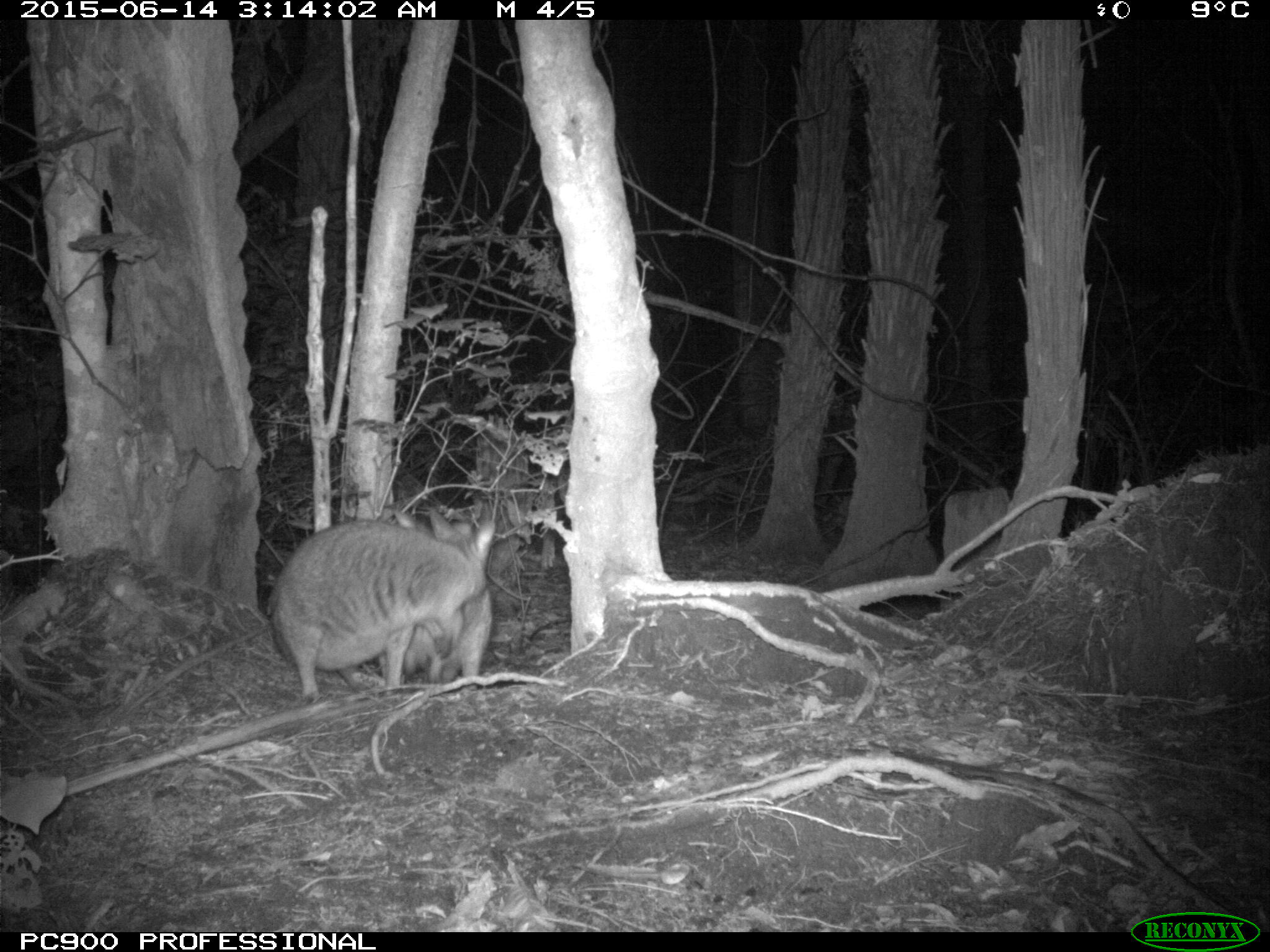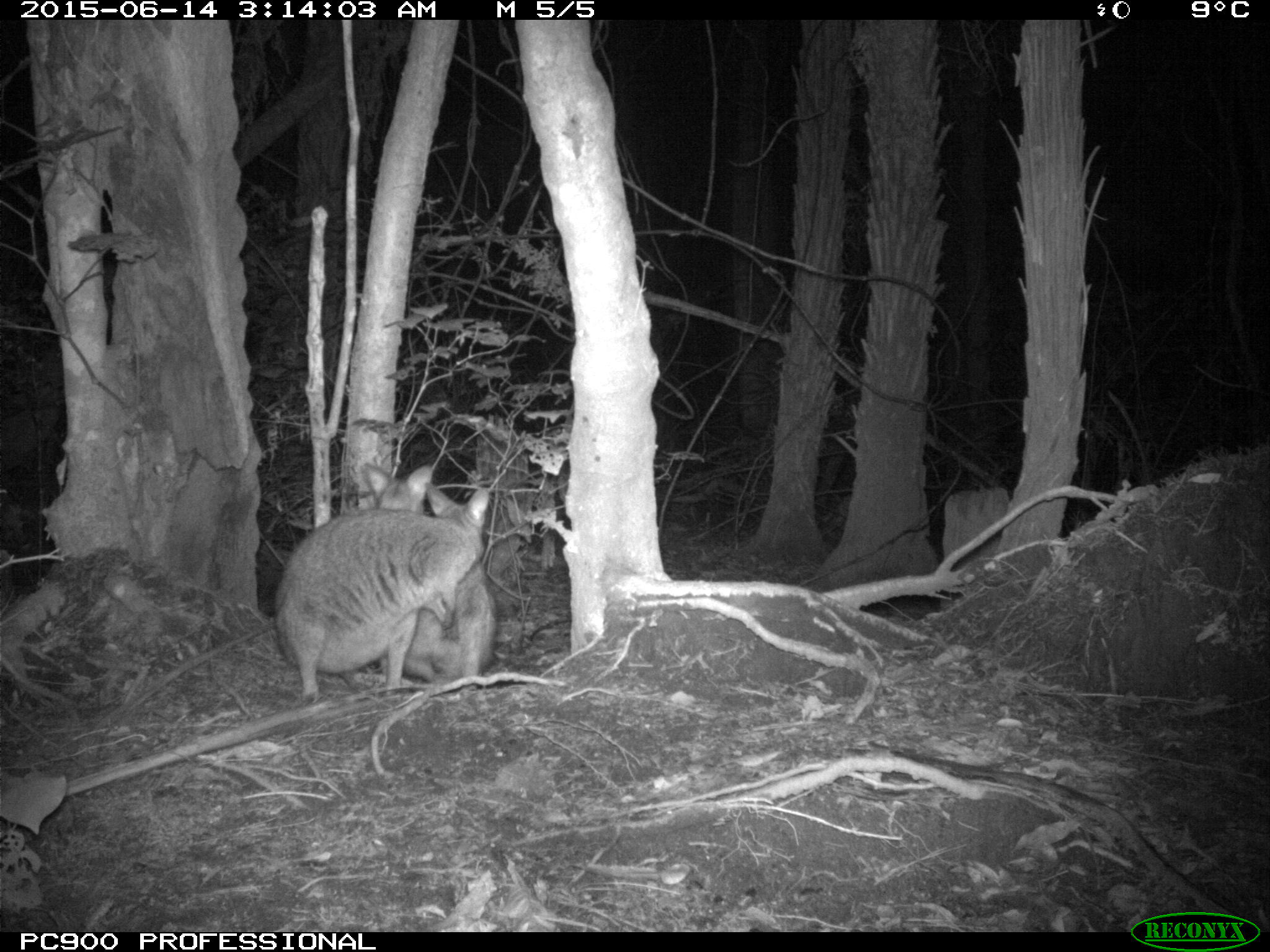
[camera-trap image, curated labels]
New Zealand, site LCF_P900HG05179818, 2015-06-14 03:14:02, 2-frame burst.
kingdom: Animalia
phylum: Chordata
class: Mammalia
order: Diprotodontia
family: Macropodidae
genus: Notamacropus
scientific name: Notamacropus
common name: wallaby